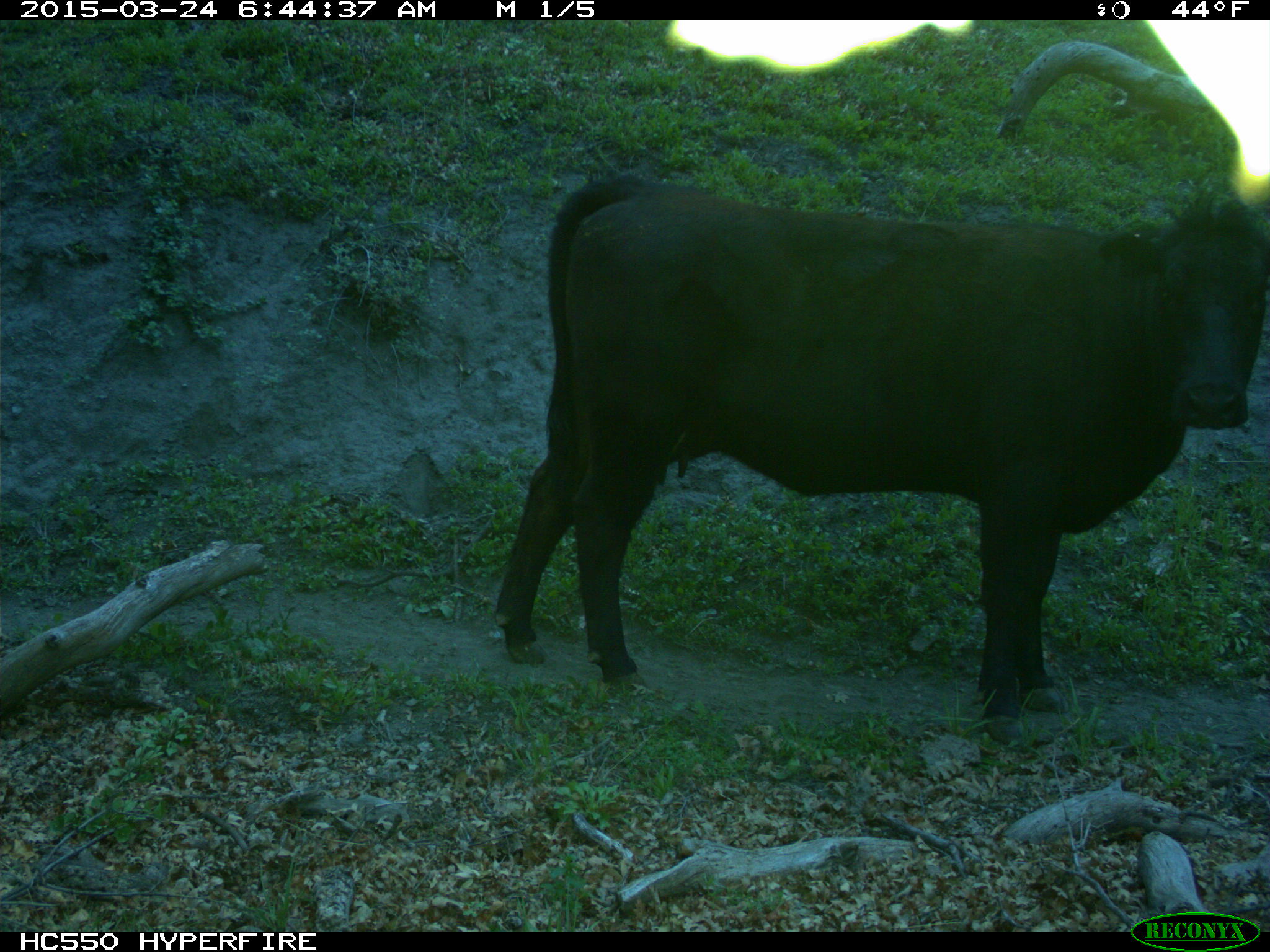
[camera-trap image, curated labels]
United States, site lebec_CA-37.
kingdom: Animalia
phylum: Chordata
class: Mammalia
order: Artiodactyla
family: Bovidae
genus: Bos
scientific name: Bos taurus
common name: domestic cow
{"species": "Bos taurus (domestic cow)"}